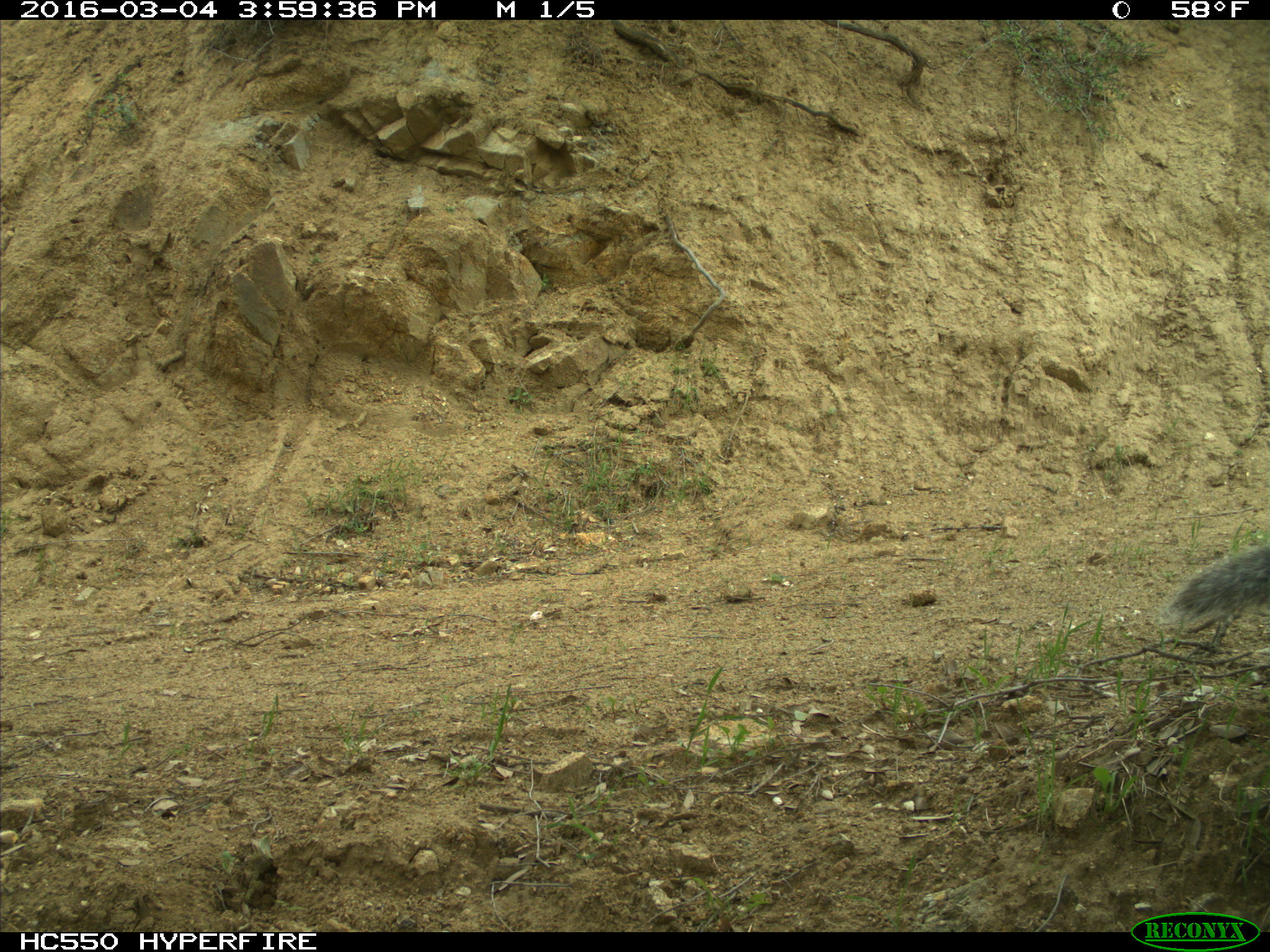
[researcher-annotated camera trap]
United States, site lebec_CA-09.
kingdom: Animalia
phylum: Chordata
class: Mammalia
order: Rodentia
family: Sciuridae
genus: Sciurus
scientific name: Sciurus carolinensis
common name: eastern gray squirrel